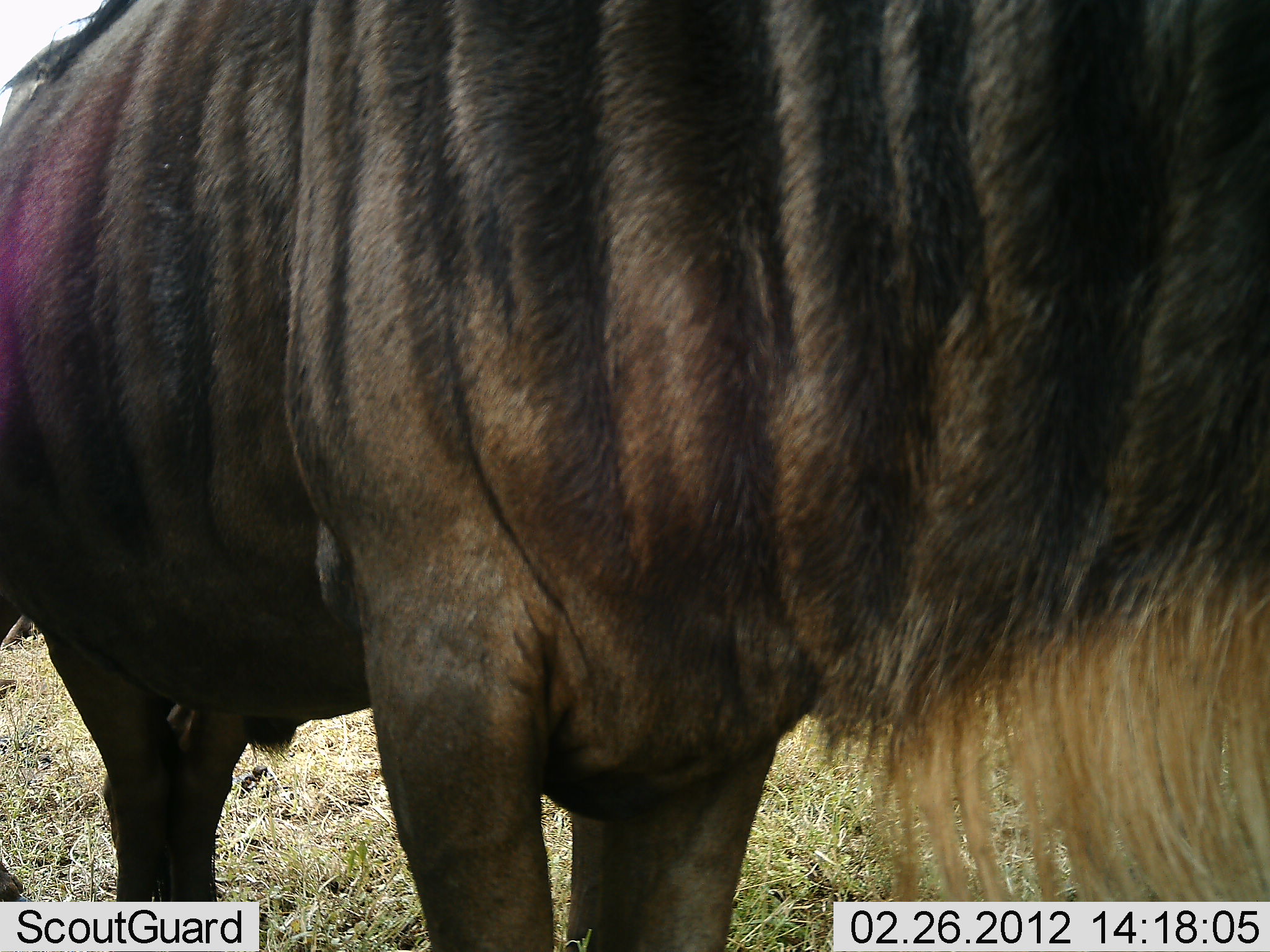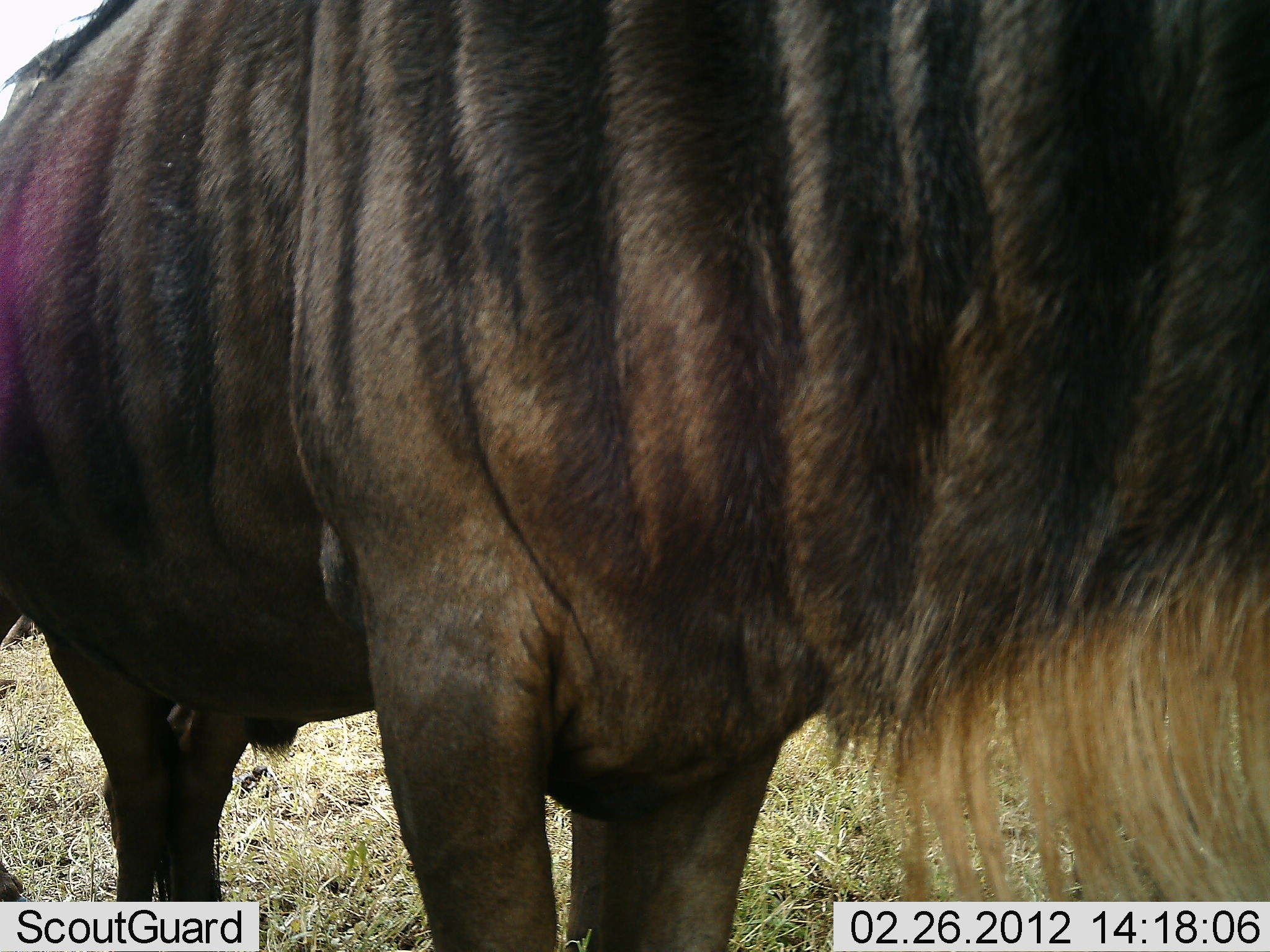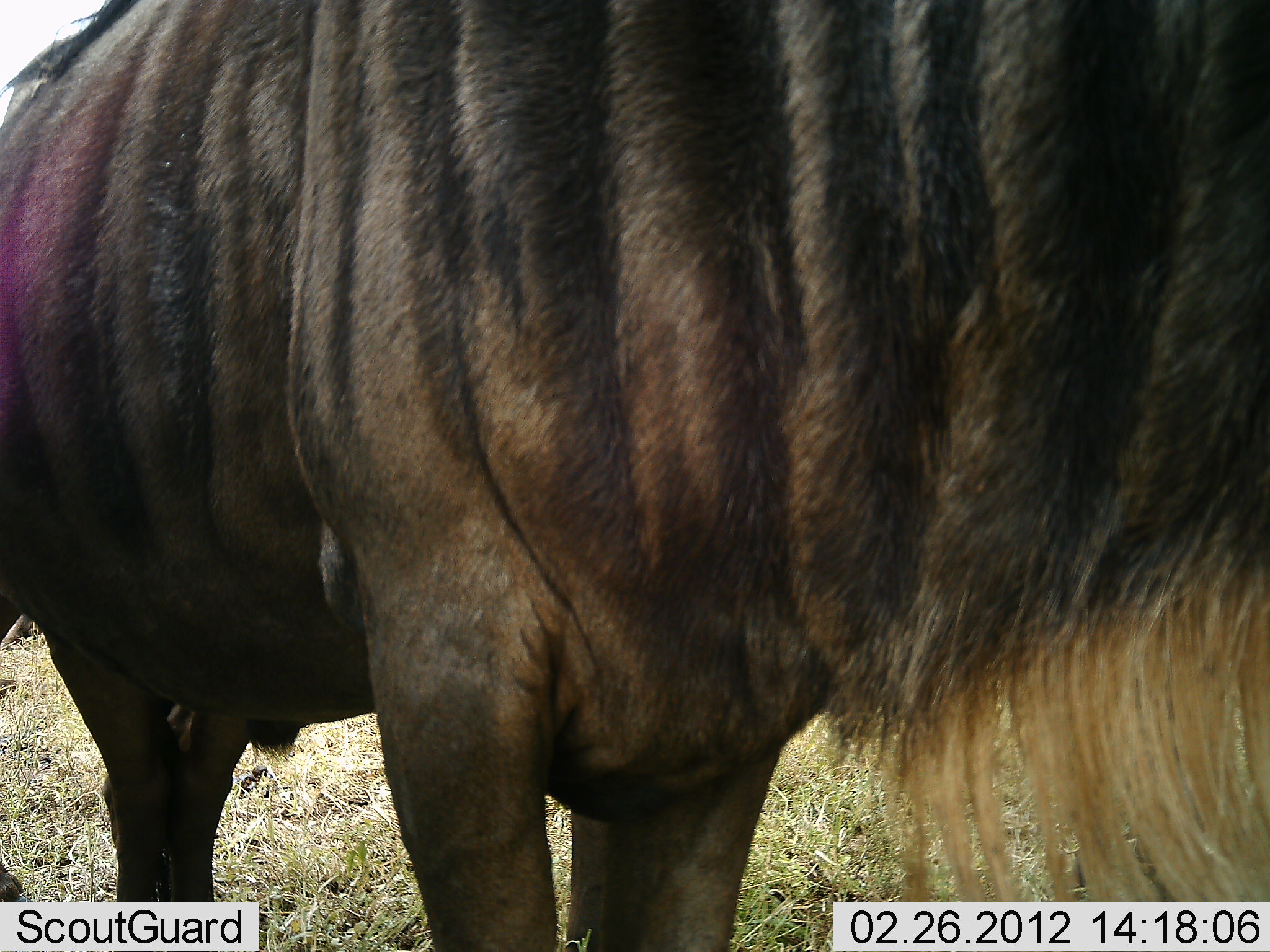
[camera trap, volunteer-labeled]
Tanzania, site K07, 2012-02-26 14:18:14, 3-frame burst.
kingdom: Animalia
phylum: Chordata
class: Mammalia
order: Artiodactyla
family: Bovidae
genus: Connochaetes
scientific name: Connochaetes taurinus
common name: blue wildebeest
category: wildebeest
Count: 1.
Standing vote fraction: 96%.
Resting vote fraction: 0%.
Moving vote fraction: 0%.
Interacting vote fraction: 4%.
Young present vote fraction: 0%.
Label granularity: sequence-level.